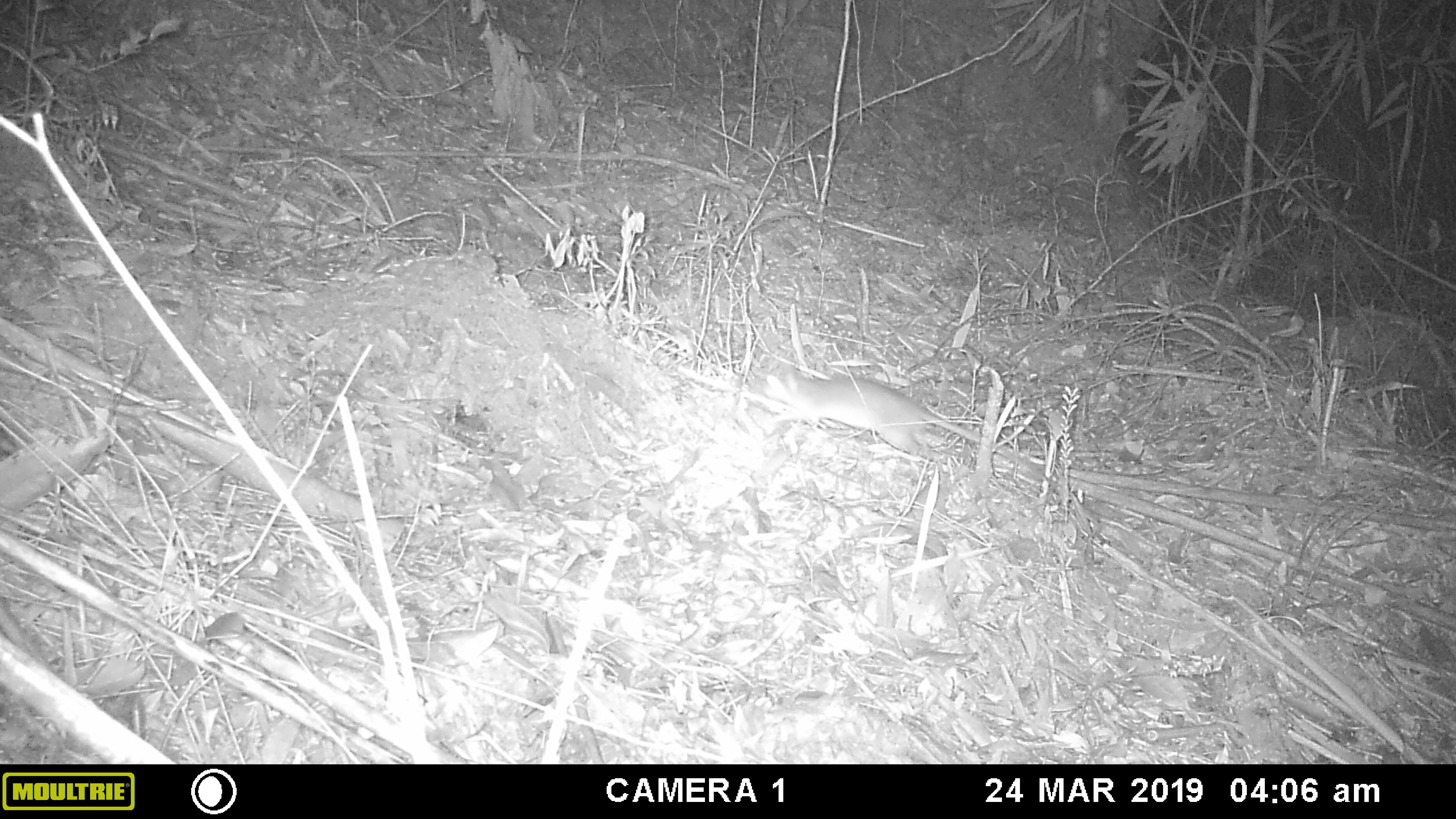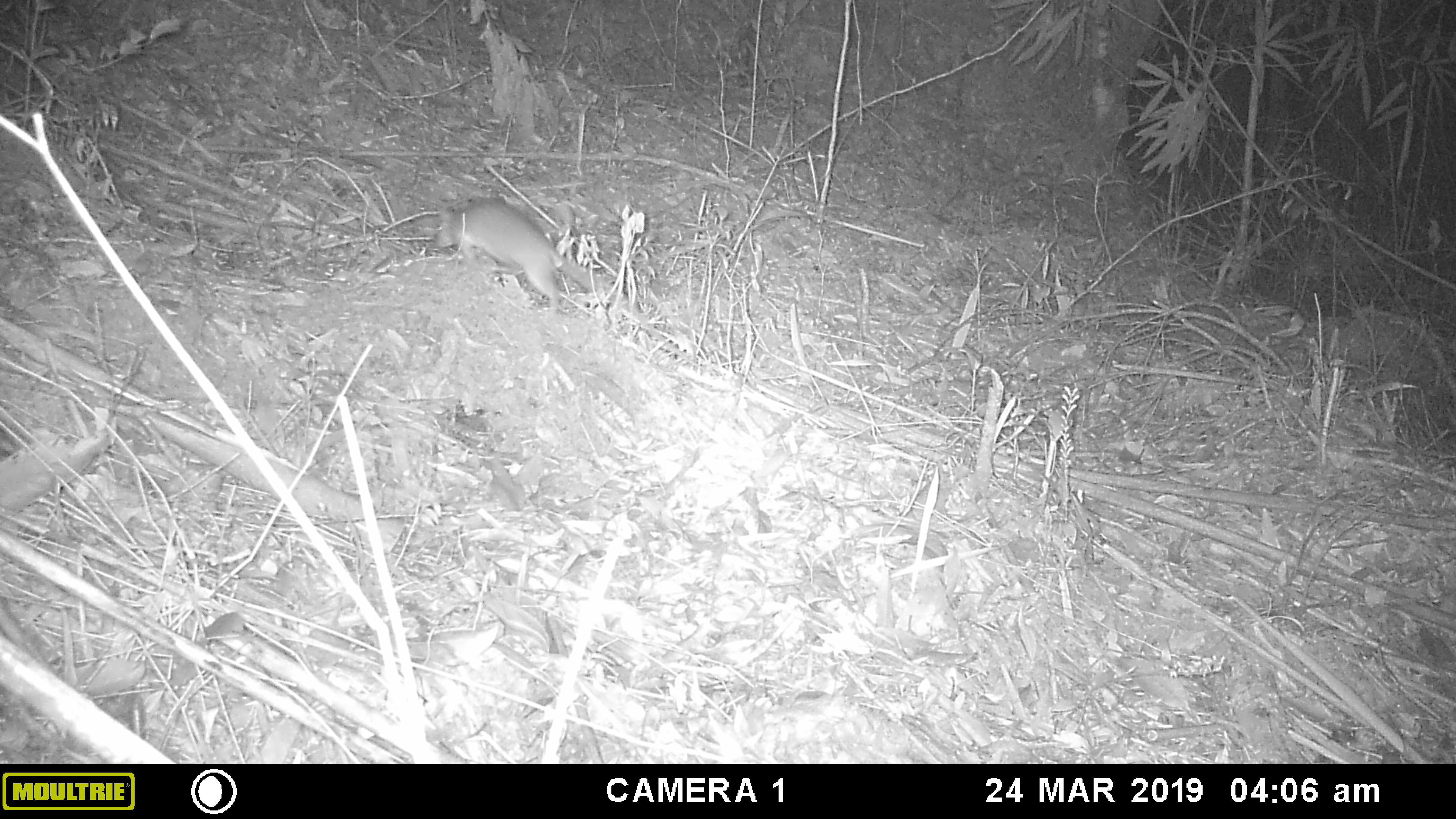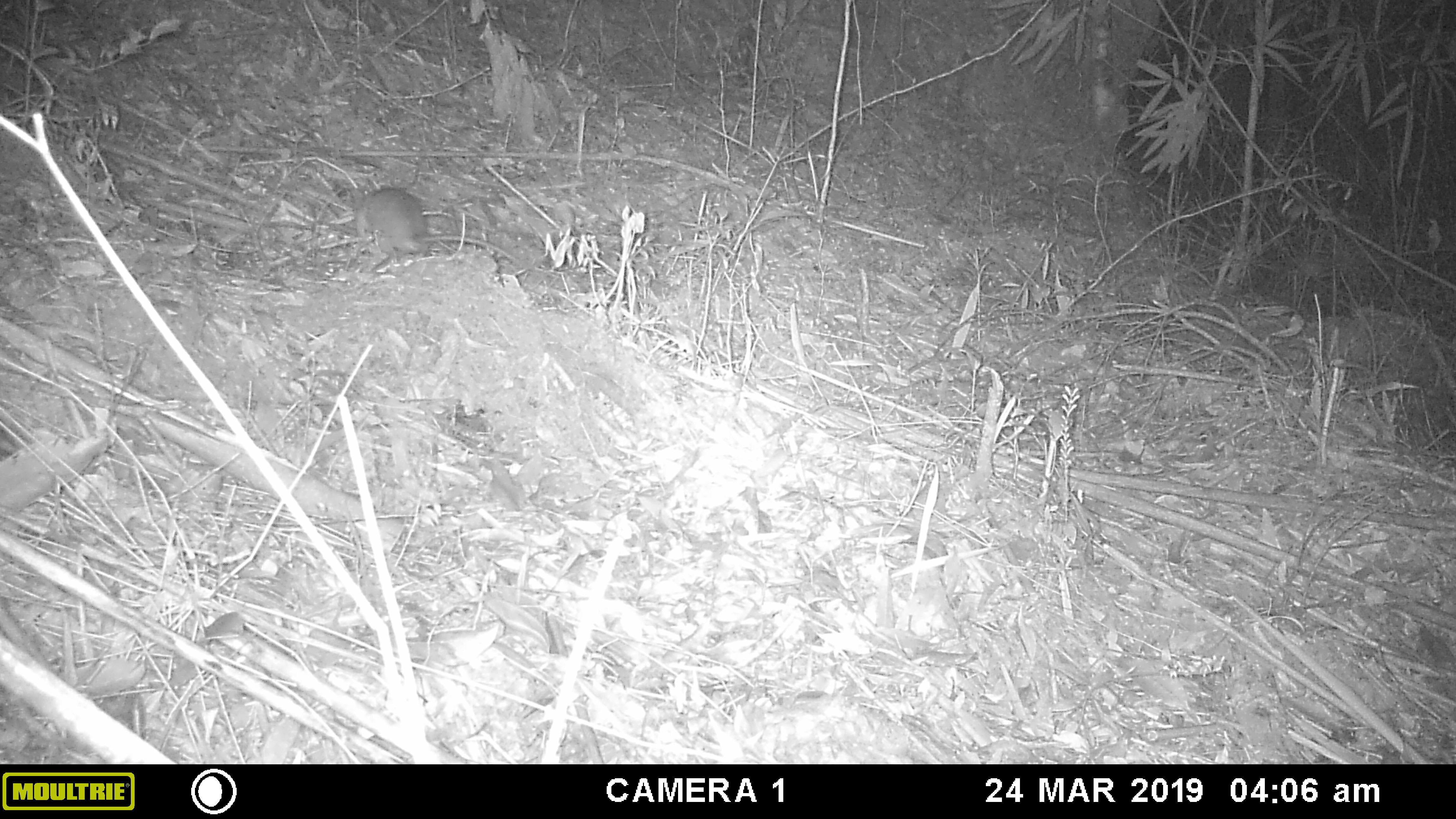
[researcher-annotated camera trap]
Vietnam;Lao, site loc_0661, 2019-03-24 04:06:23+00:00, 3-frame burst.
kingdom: Animalia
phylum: Chordata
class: Mammalia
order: Rodentia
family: Muridae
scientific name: Muridae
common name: old-world mice and rats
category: unidentified murid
Unidentified murid (old-world mice and rats) (Muridae). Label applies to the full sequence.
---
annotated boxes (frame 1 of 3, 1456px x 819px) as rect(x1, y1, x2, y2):
unidentified murid: rect(761, 364, 1055, 486)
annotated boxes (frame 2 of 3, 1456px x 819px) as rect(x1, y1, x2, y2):
unidentified murid: rect(432, 198, 688, 361)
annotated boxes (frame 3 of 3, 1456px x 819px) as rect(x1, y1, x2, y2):
unidentified murid: rect(349, 186, 522, 271)